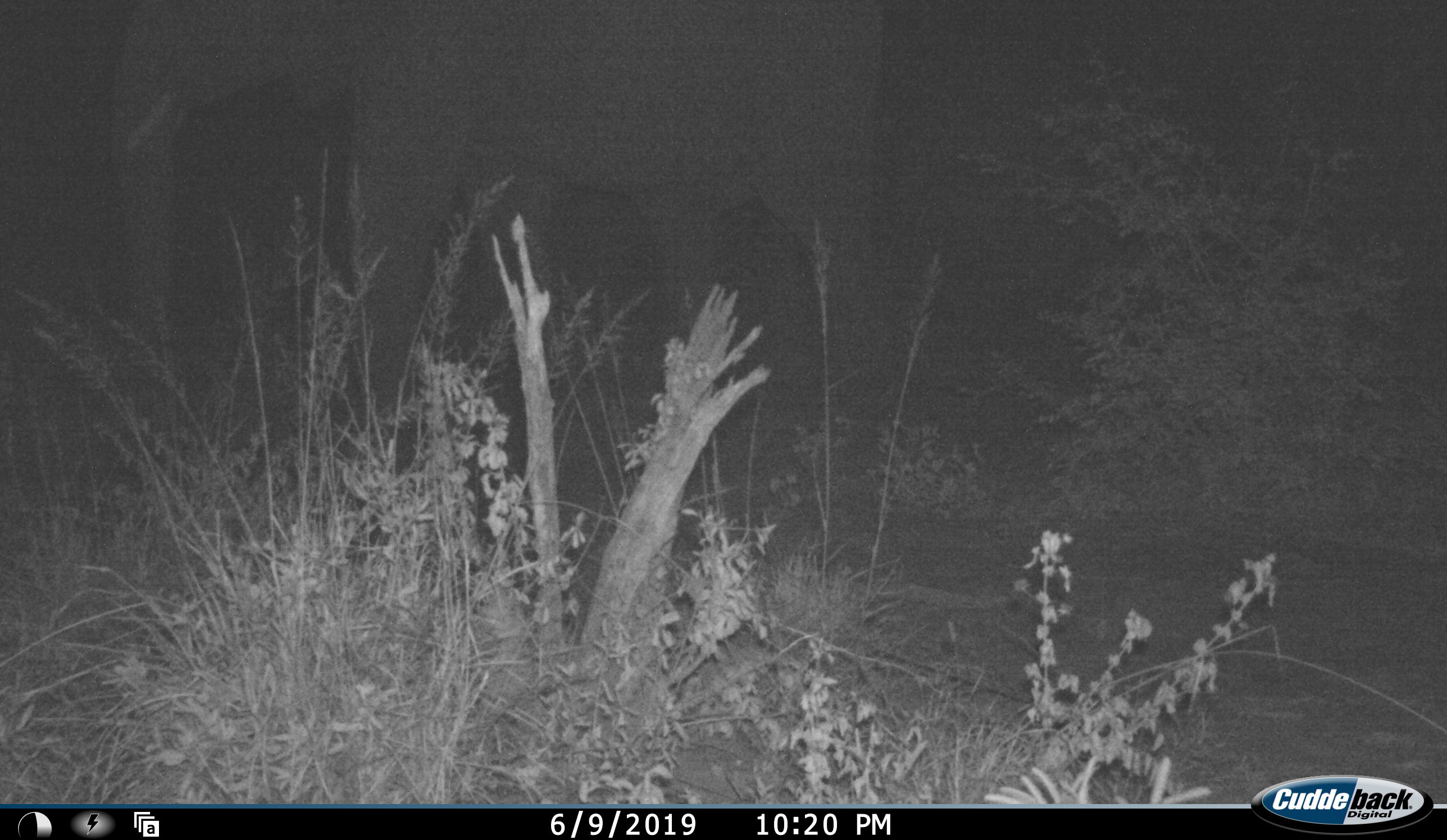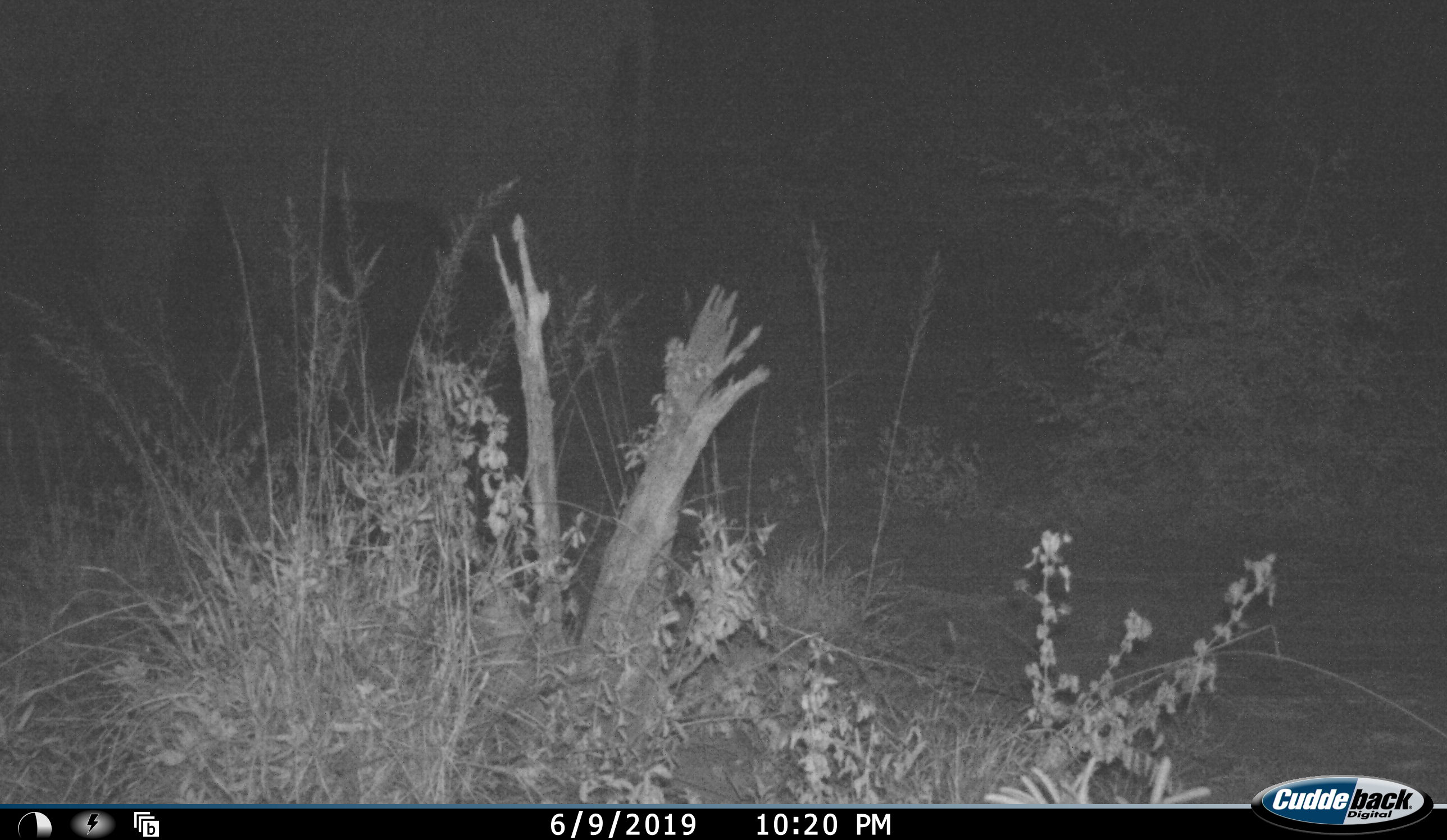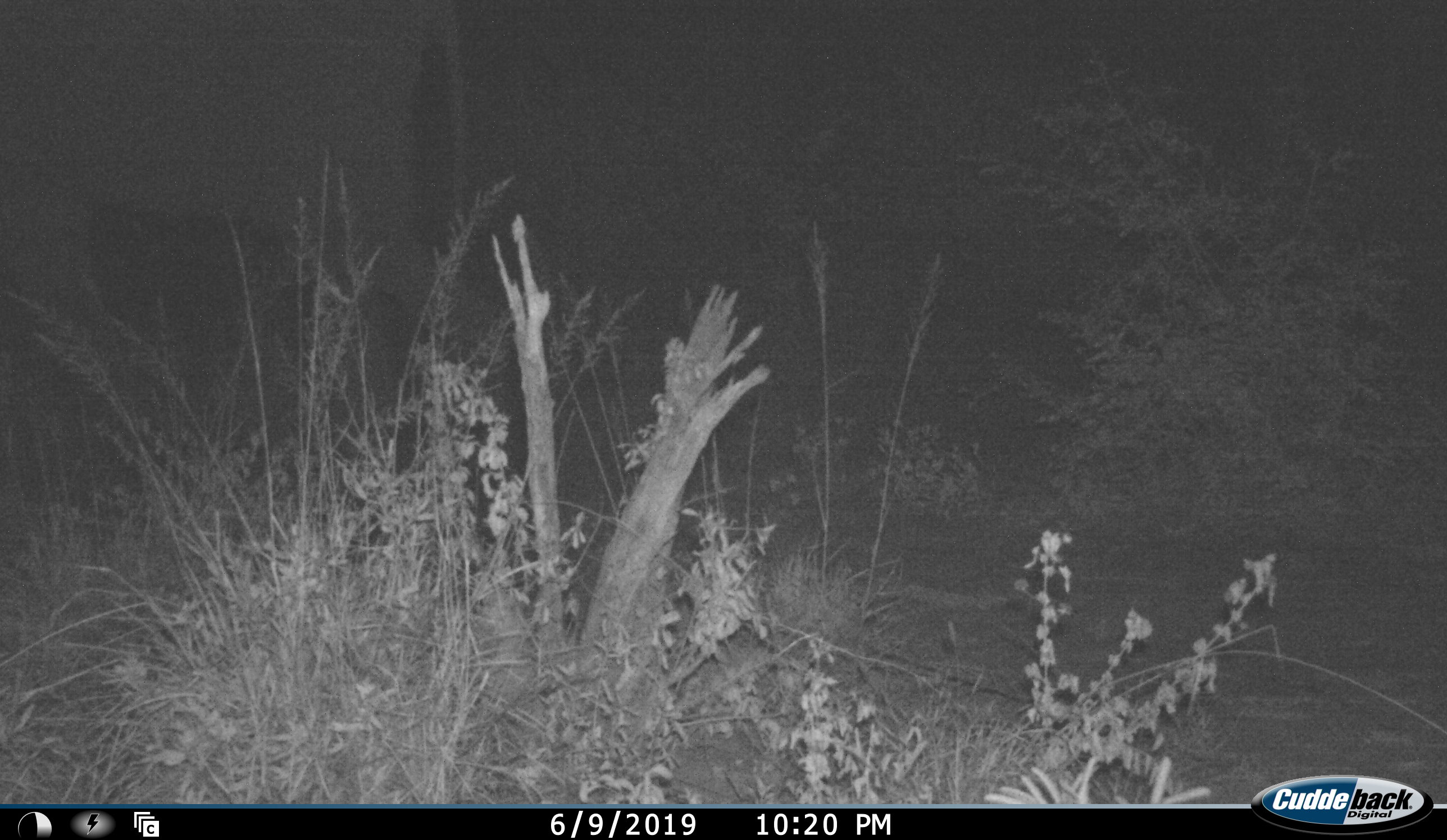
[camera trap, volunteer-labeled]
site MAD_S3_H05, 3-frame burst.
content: unidentified animal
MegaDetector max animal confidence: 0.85